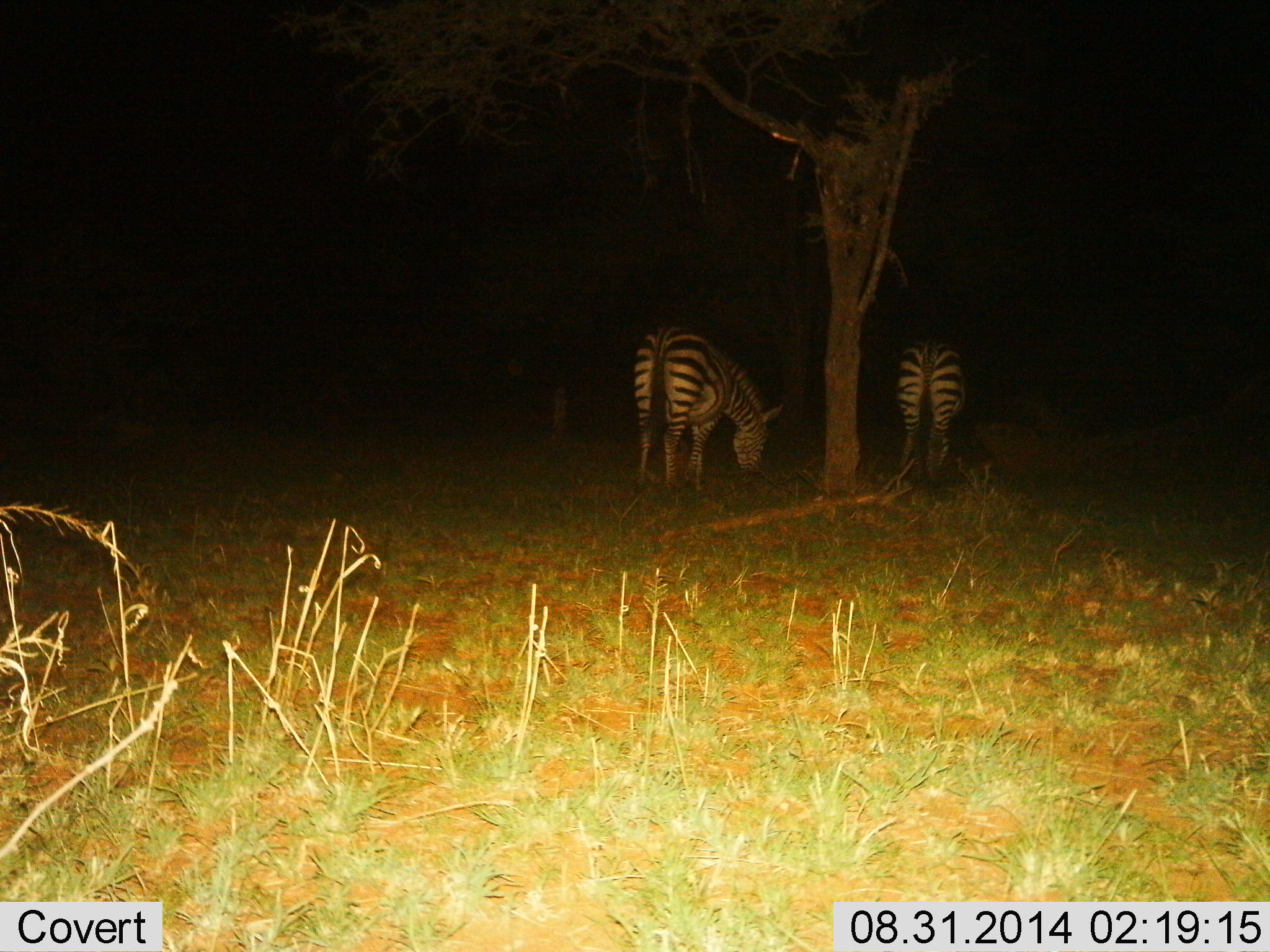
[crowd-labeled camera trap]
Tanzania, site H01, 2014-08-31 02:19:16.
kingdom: Animalia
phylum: Chordata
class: Mammalia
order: Perissodactyla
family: Equidae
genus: Equus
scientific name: Equus quagga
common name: plains zebra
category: zebra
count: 2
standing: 20%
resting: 10%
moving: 0%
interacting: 0%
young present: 0%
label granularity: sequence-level